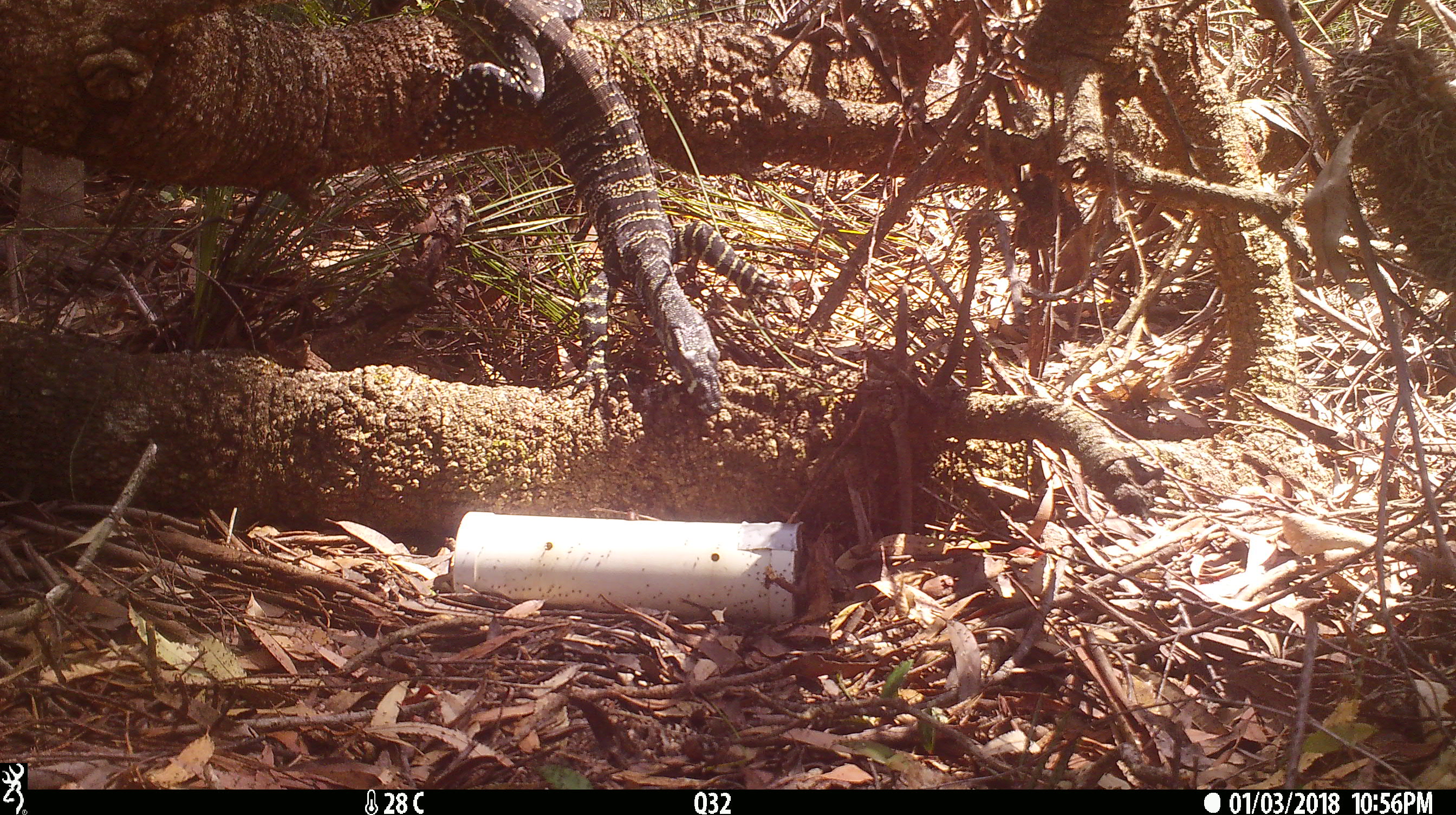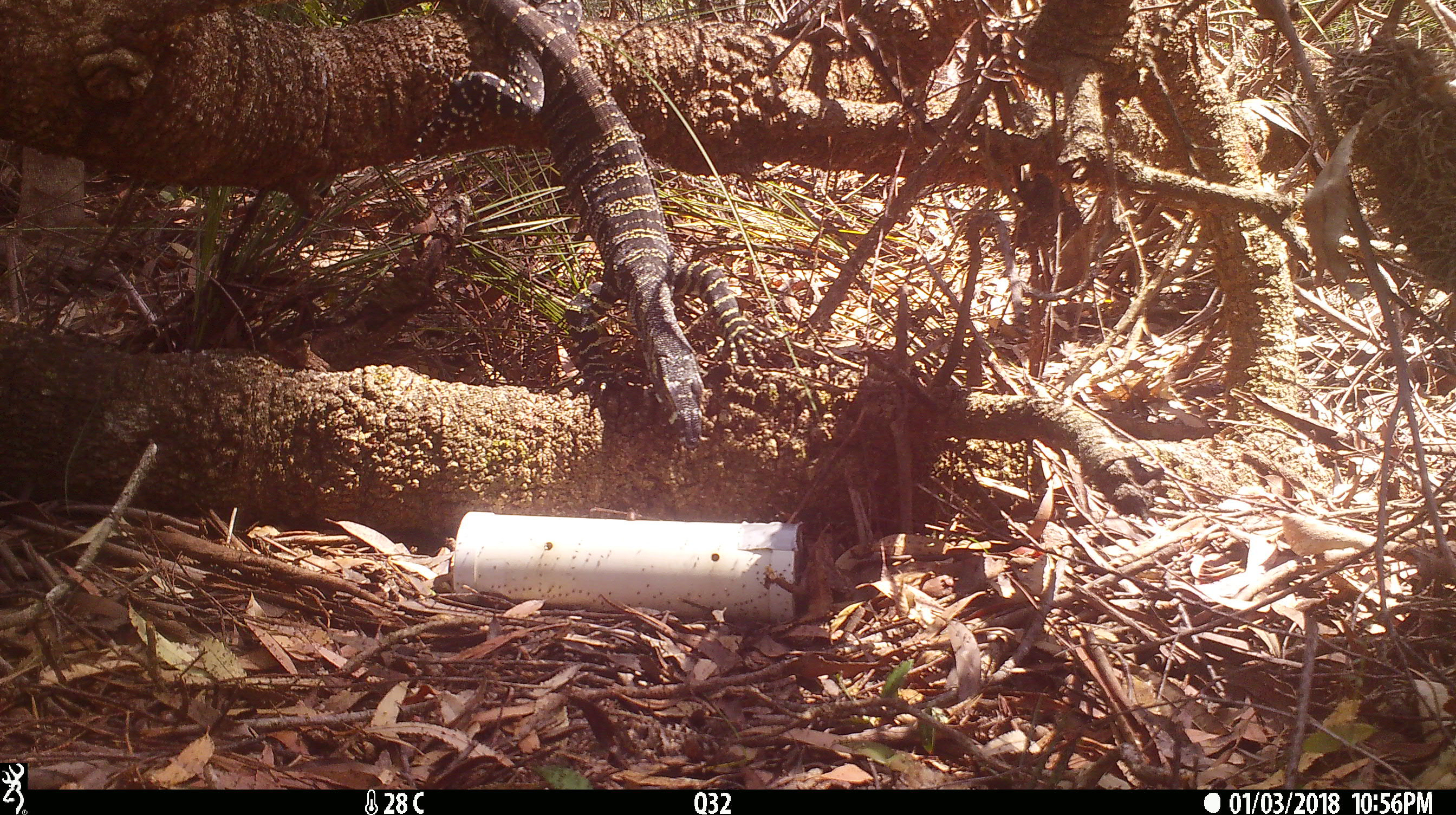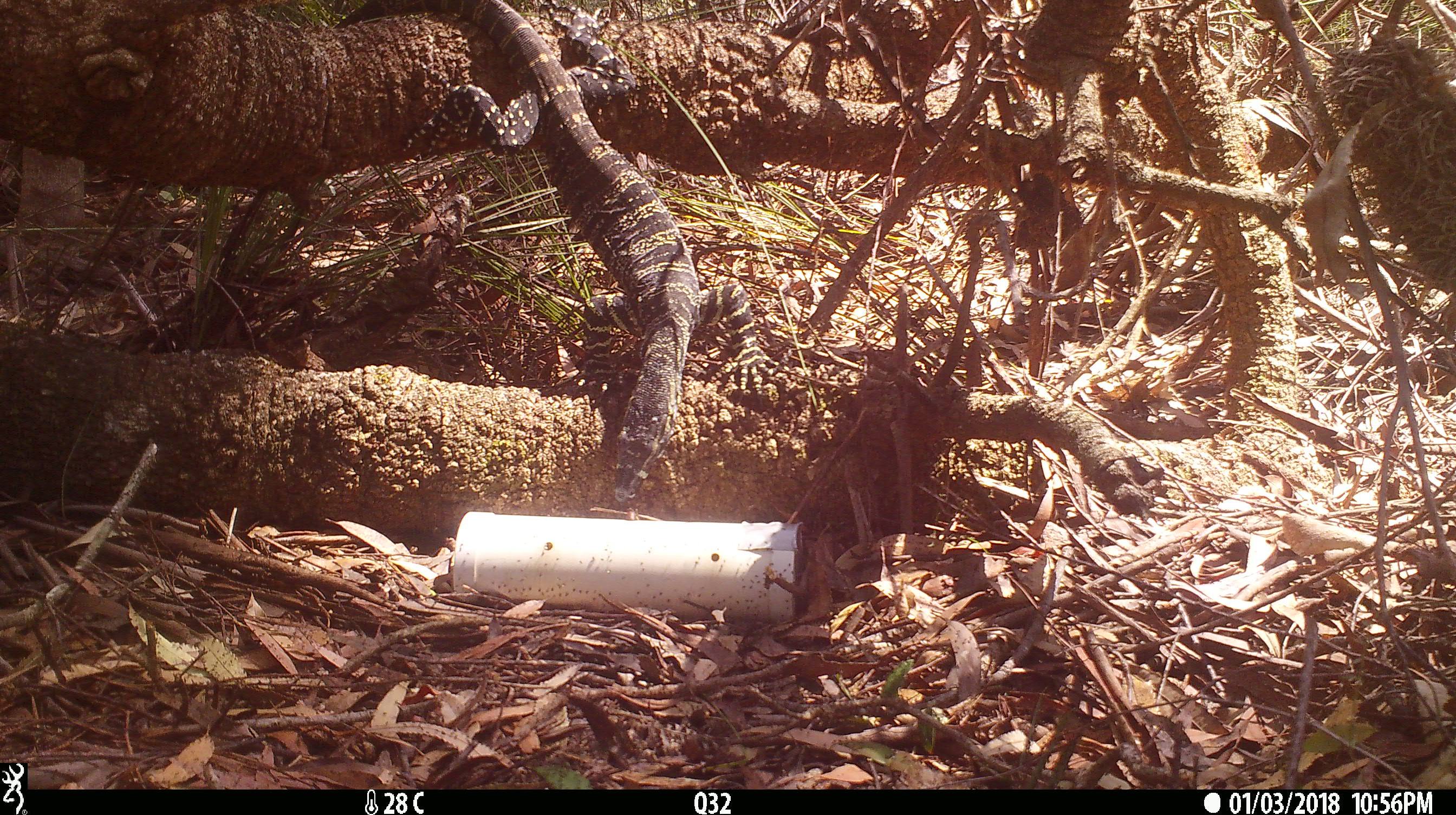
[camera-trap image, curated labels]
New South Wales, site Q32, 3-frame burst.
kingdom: Animalia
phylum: Chordata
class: Reptilia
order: Squamata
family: Varanidae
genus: Varanus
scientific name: Varanus varius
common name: lace monitor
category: goanna